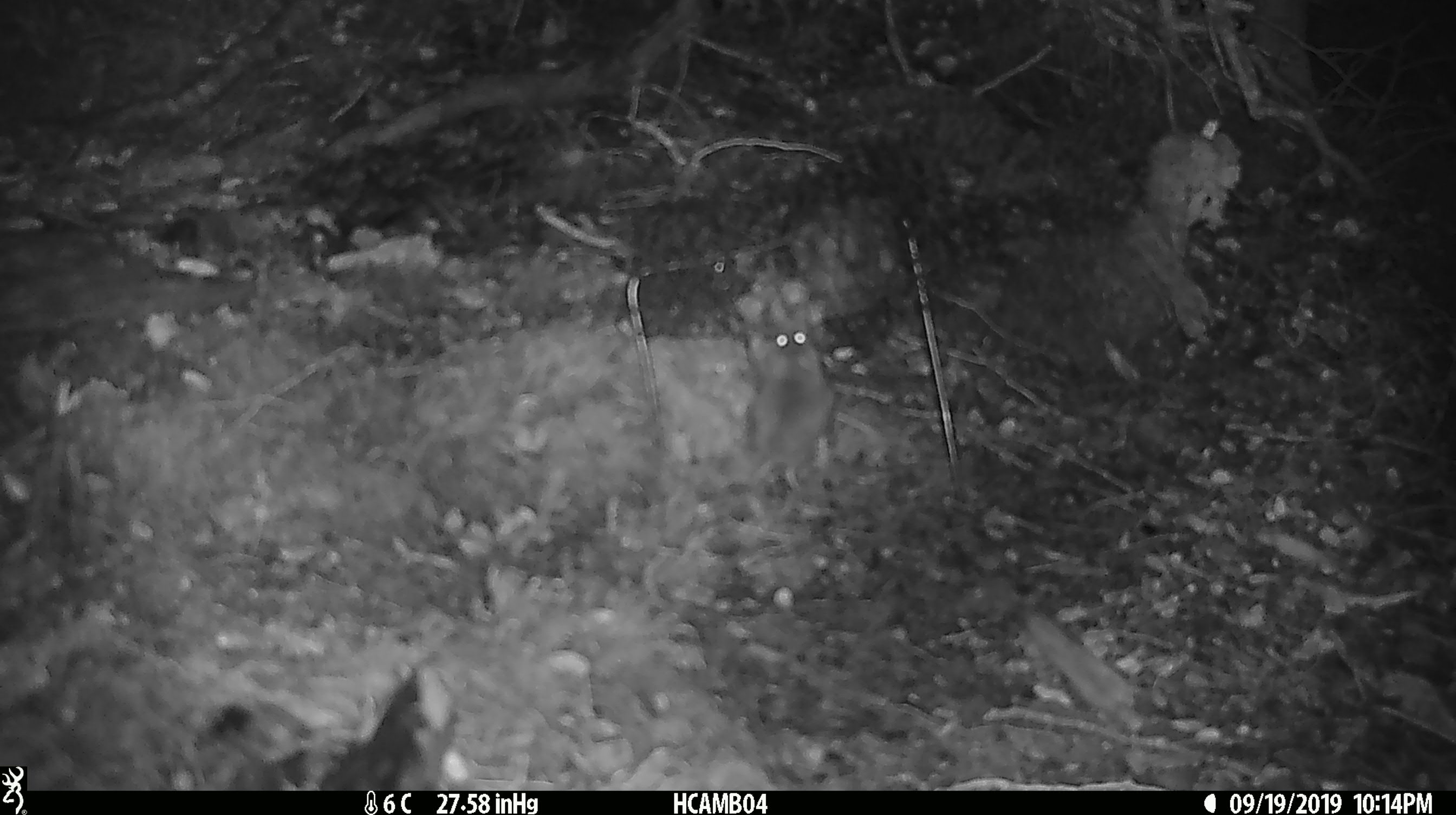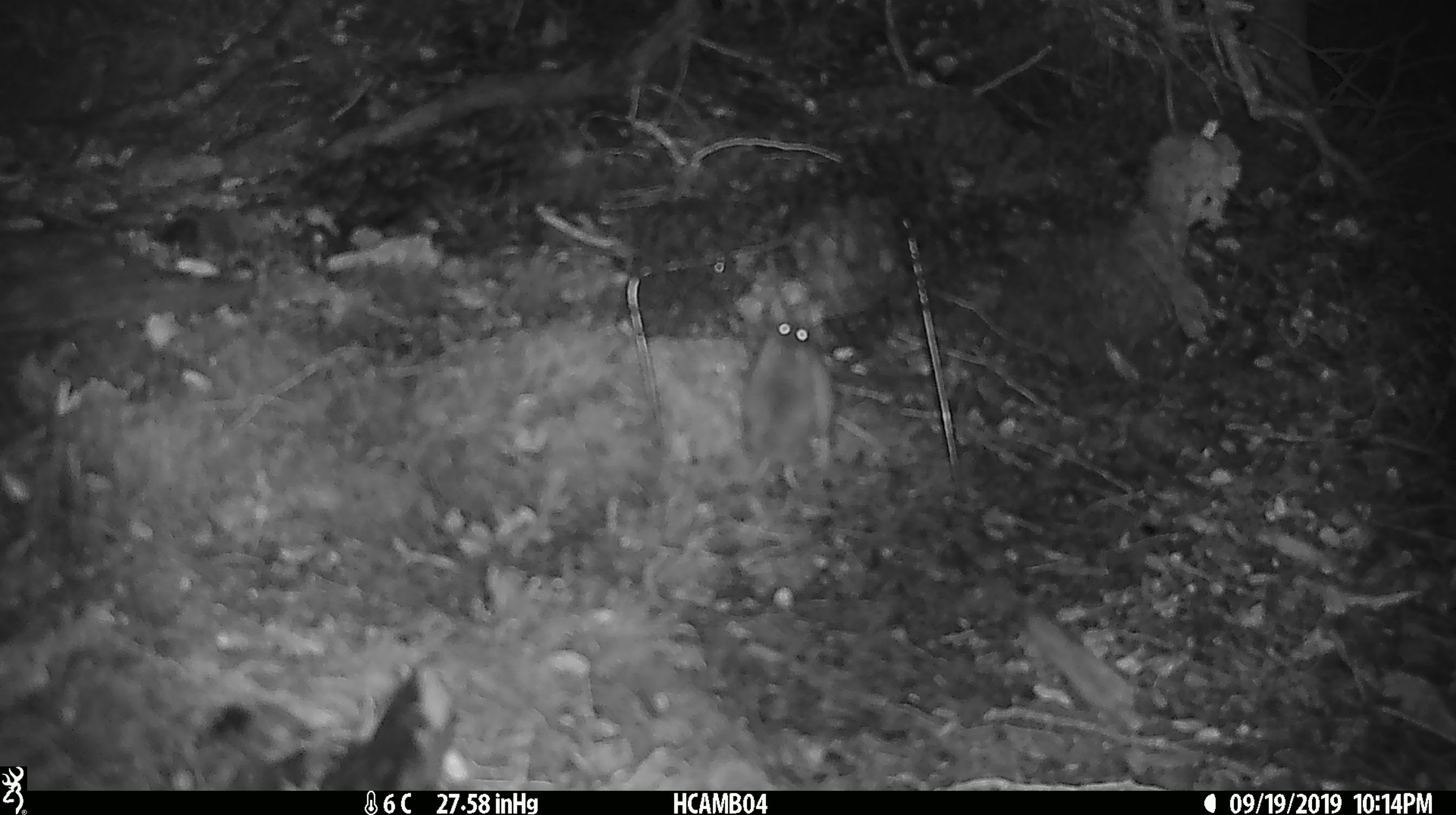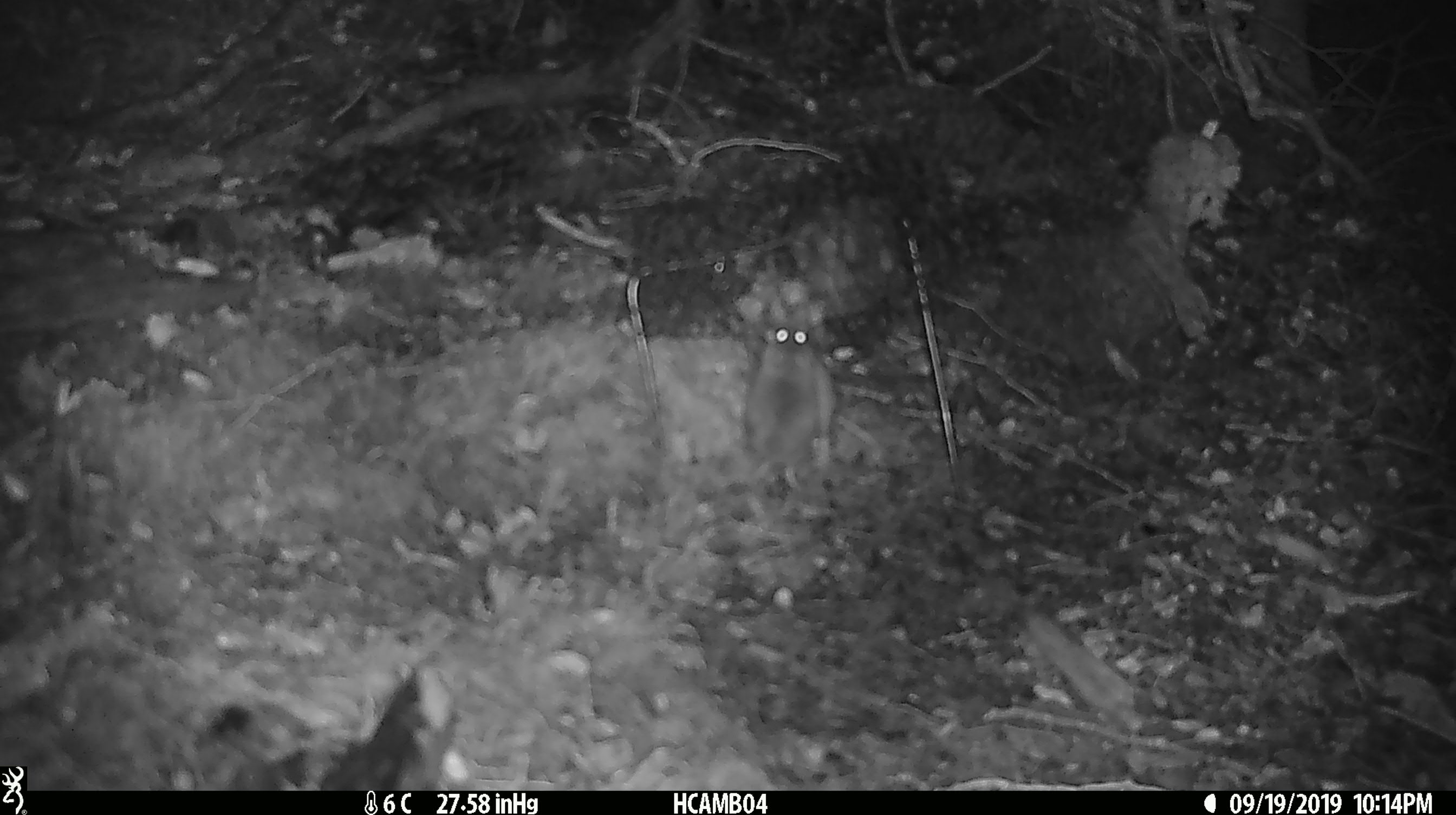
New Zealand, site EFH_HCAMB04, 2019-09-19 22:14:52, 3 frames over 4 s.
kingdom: Animalia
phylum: Chordata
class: Mammalia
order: Rodentia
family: Muridae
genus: Mus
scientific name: Mus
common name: mouse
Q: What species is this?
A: Mouse (Mus).